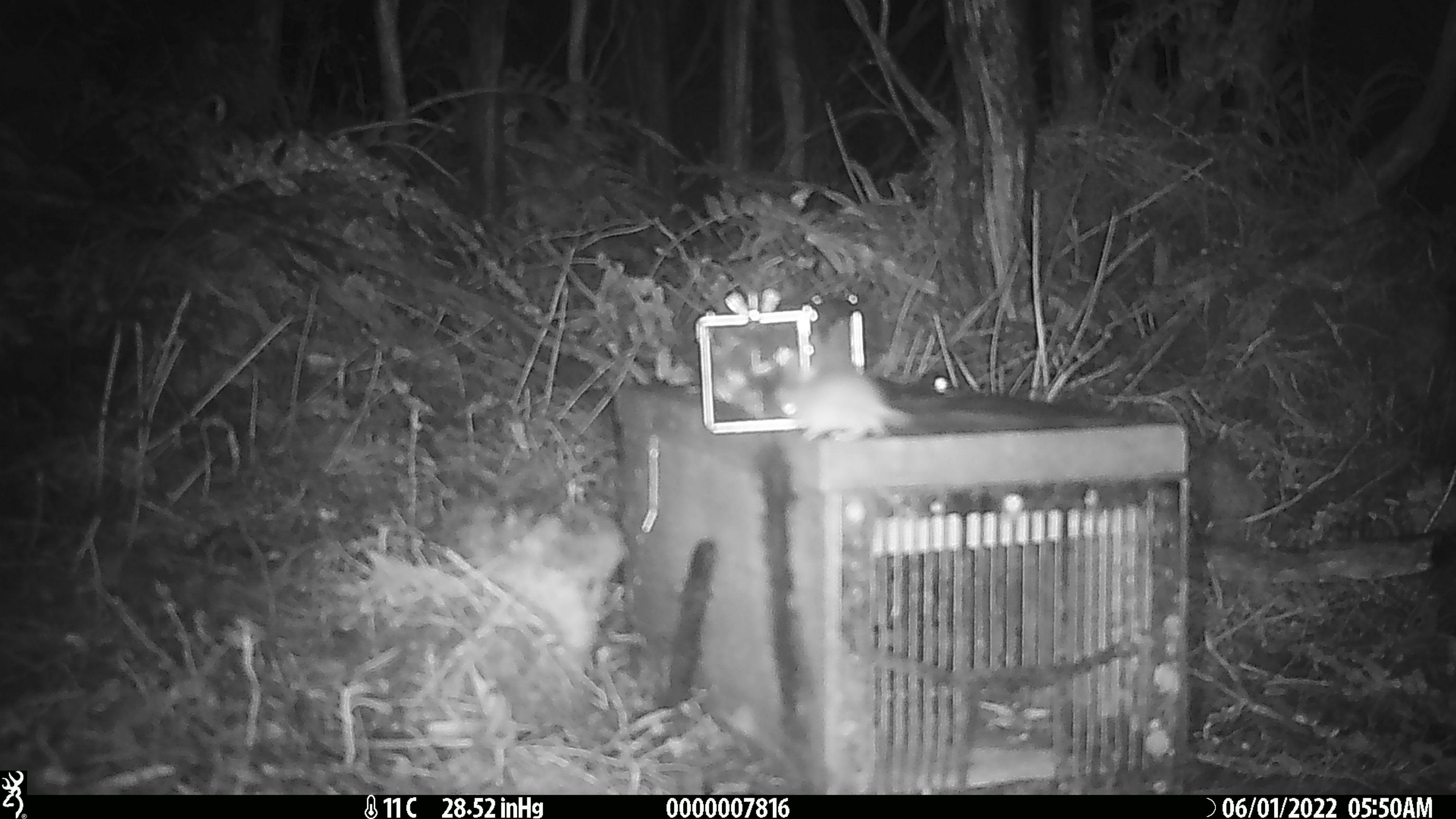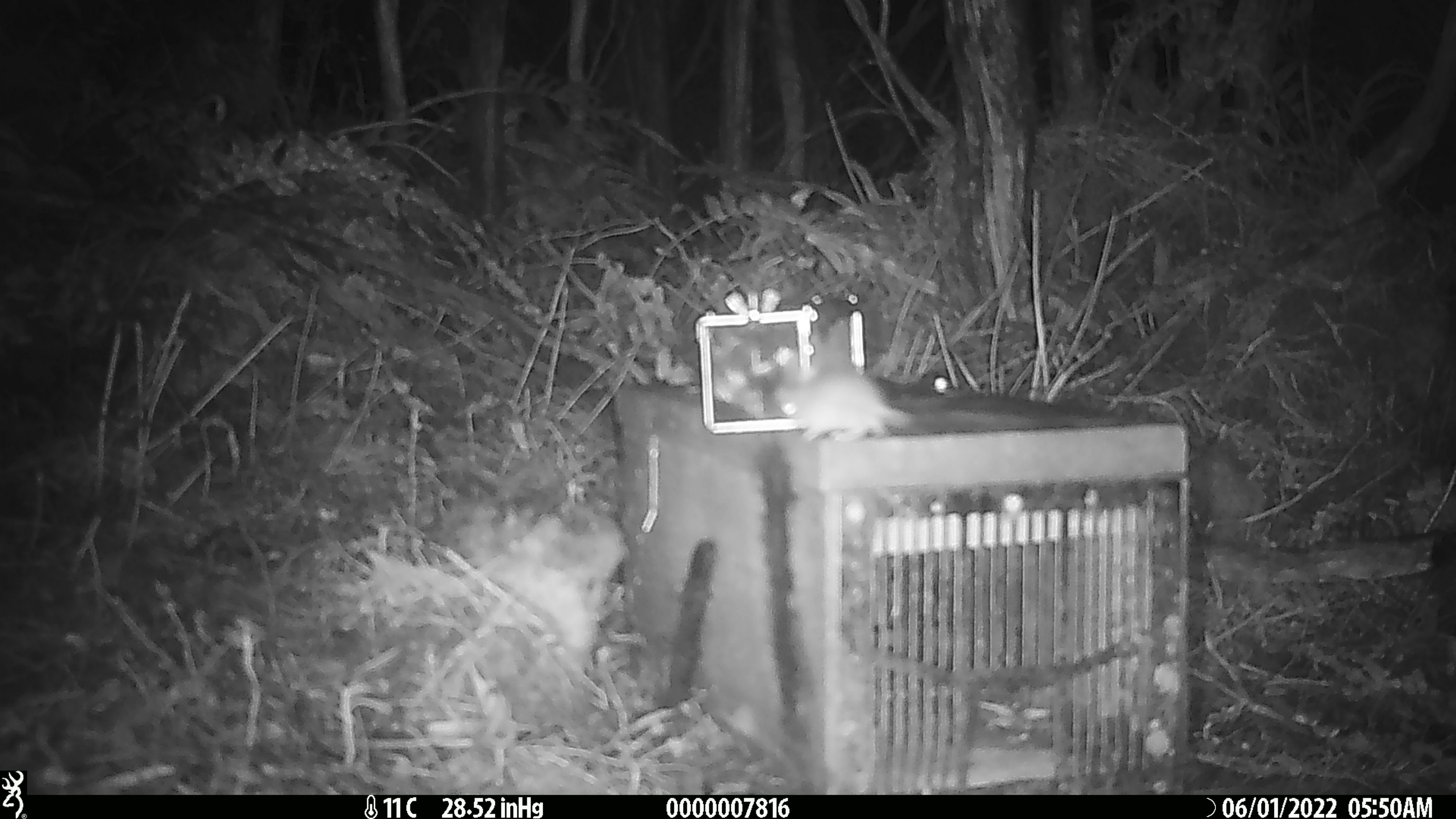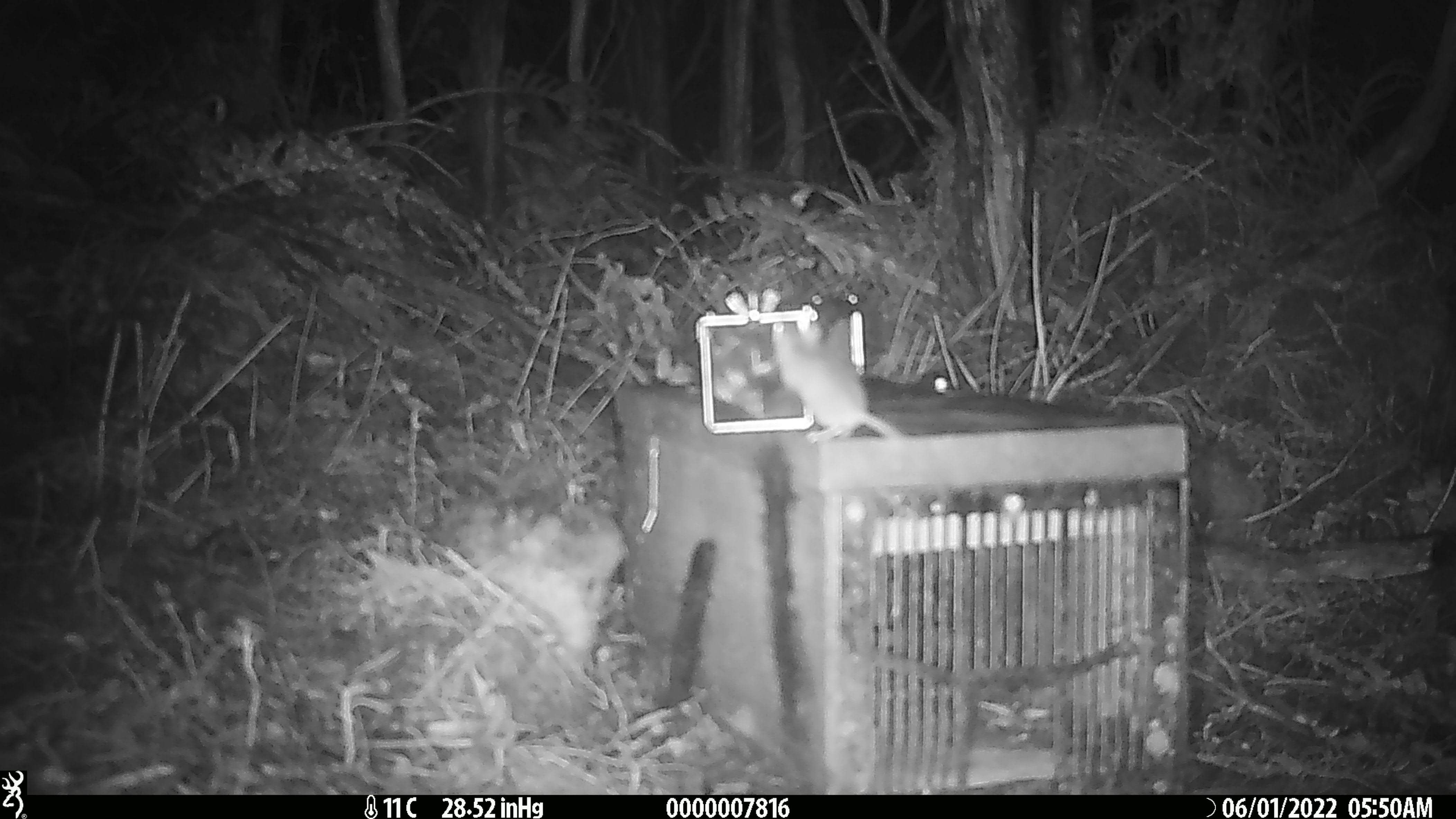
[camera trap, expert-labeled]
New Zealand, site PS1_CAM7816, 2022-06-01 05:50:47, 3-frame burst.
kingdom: Animalia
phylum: Chordata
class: Mammalia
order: Rodentia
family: Muridae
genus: Mus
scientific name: Mus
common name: mouse